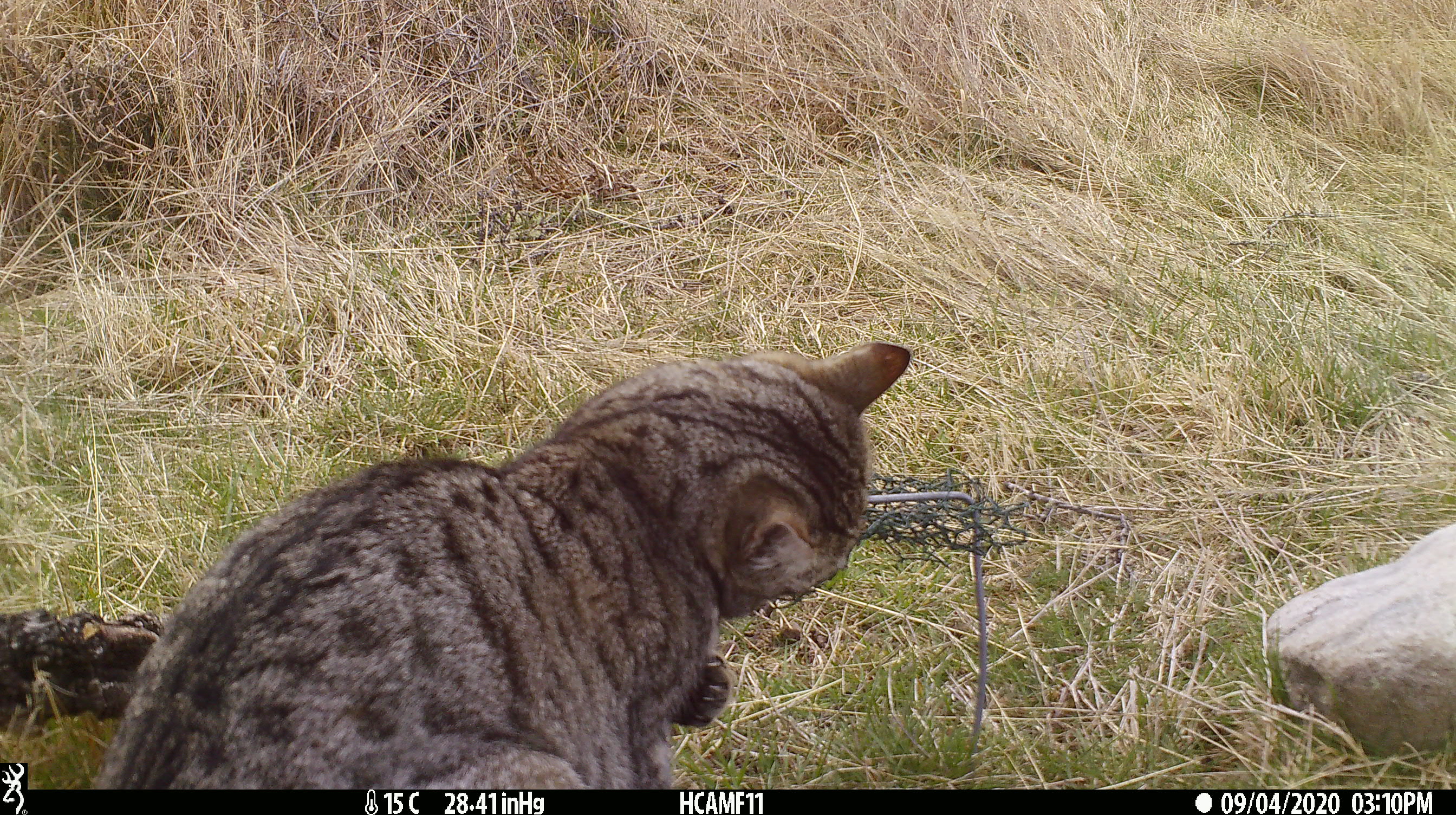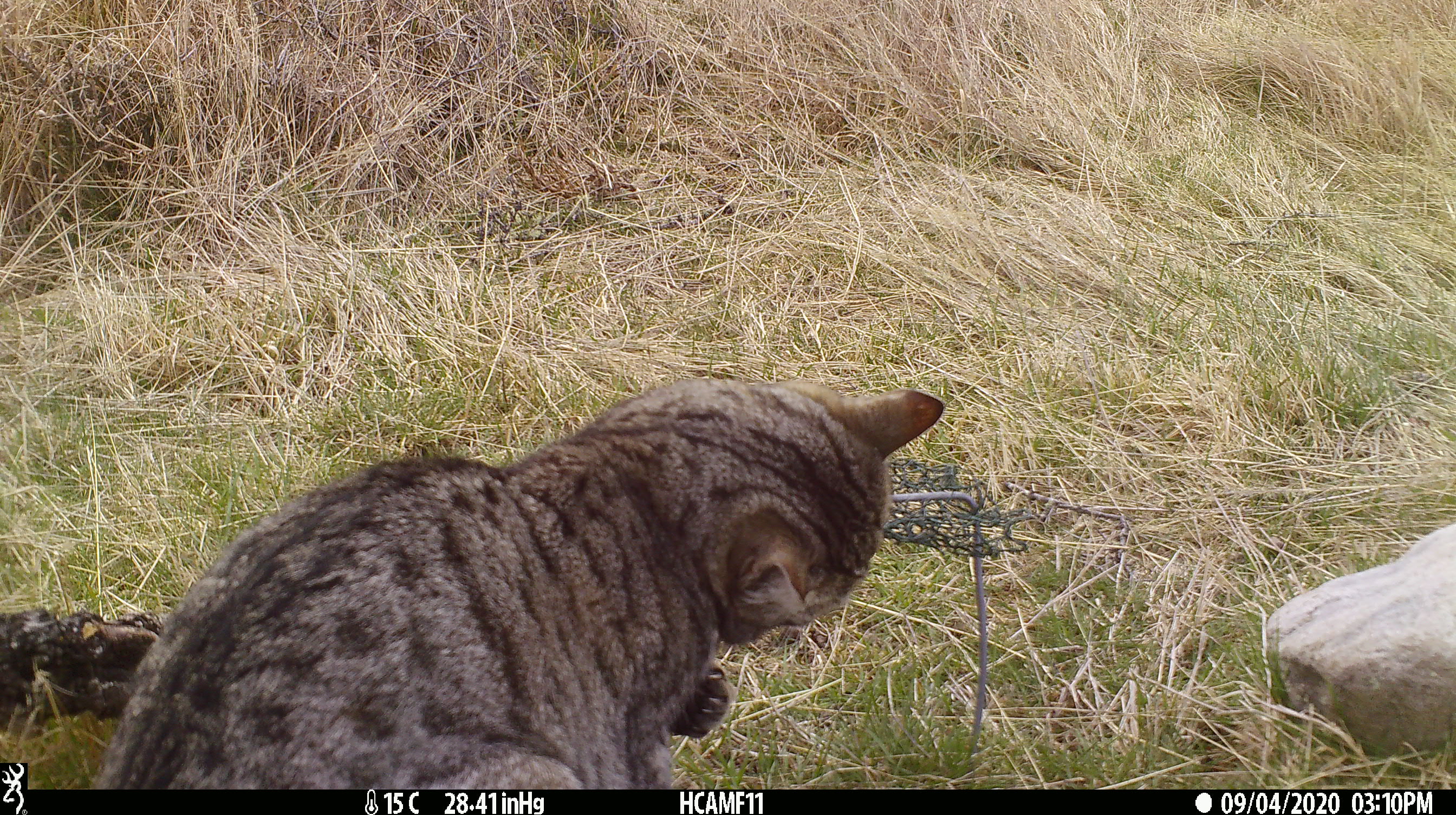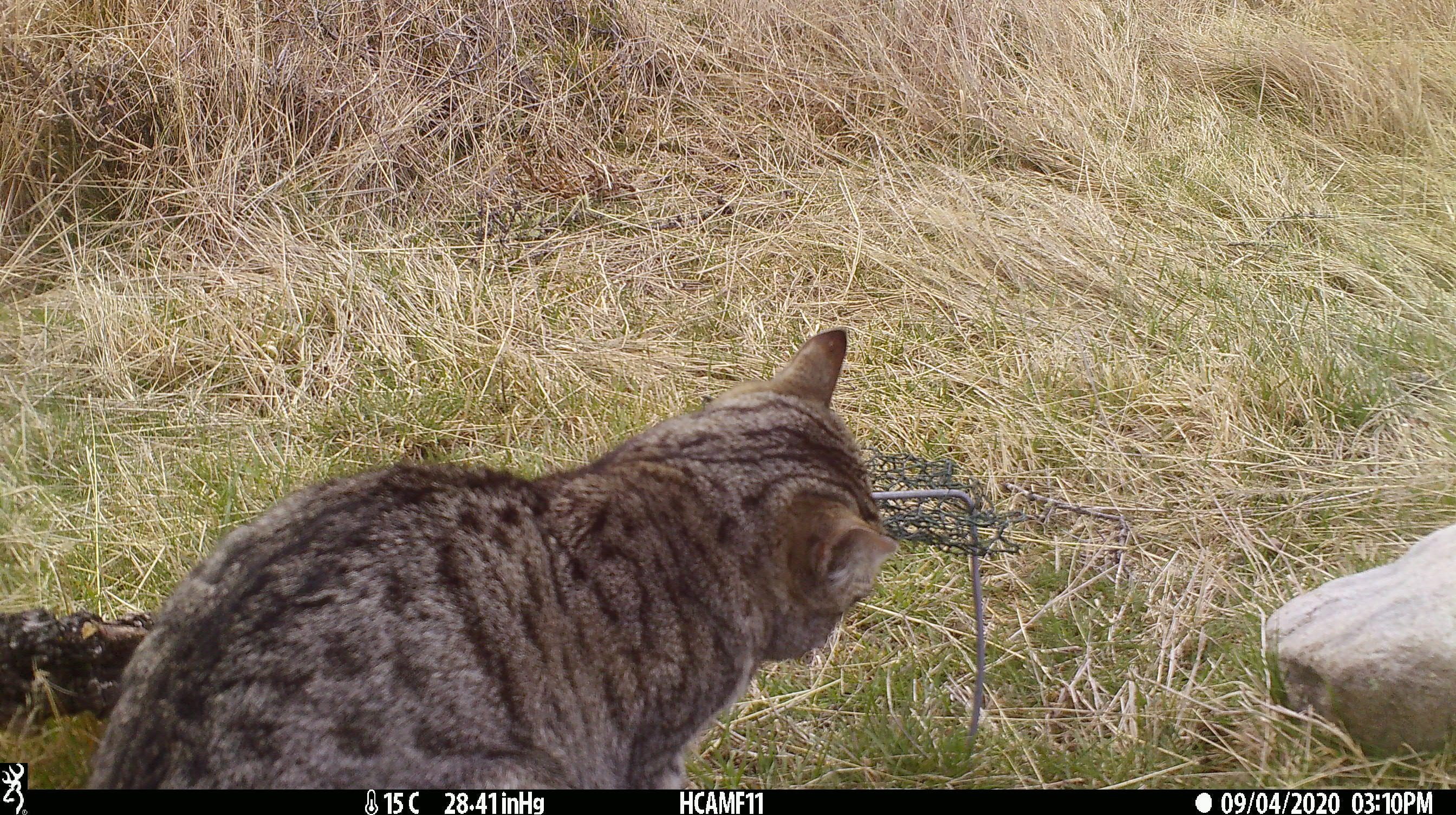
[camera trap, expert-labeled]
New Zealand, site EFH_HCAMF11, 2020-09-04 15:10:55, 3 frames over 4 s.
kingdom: Animalia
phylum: Chordata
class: Mammalia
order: Carnivora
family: Felidae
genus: Felis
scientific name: Felis catus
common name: domestic cat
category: cat